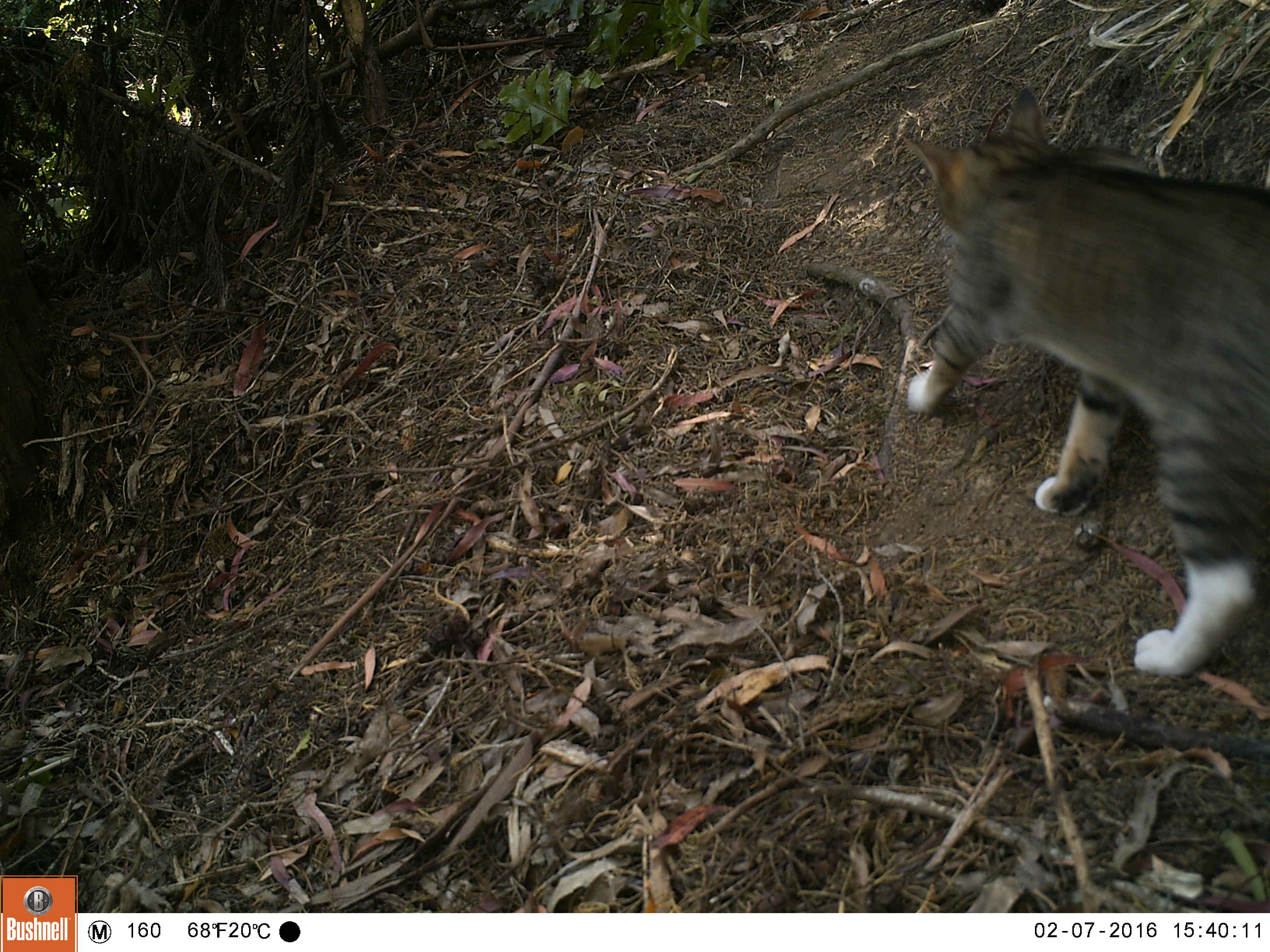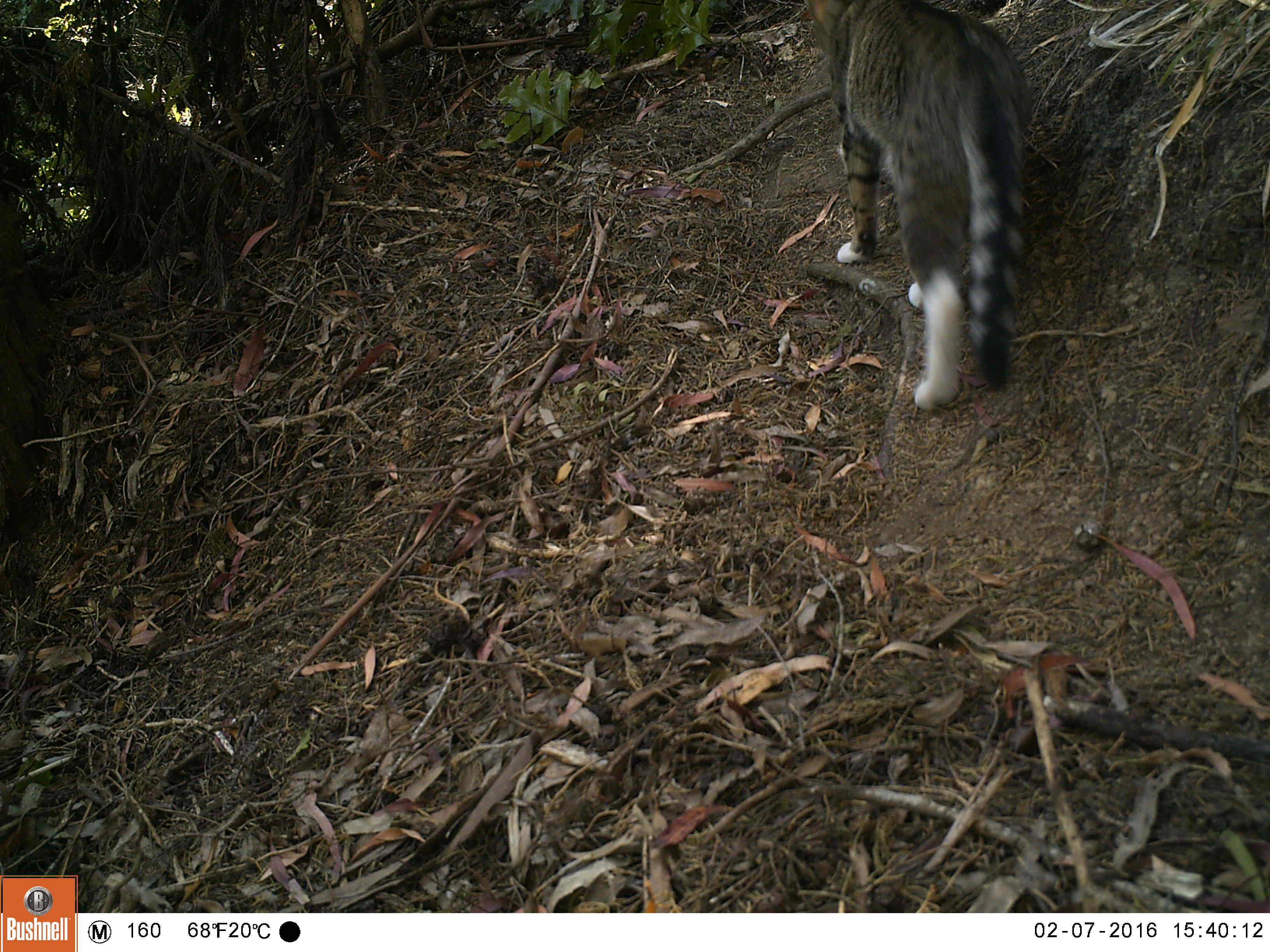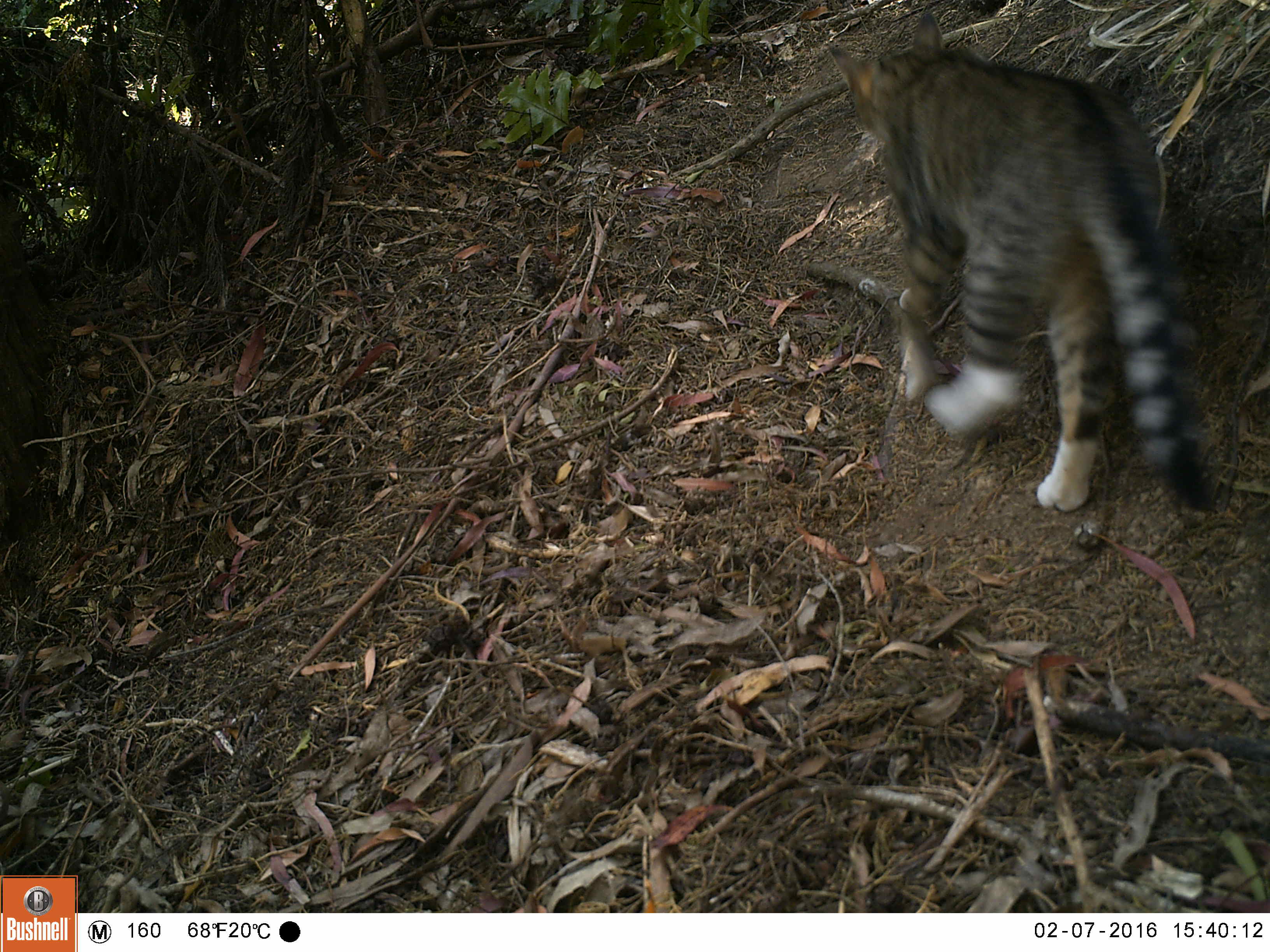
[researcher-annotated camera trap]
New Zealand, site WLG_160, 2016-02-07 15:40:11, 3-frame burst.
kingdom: Animalia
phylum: Chordata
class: Mammalia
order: Carnivora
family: Felidae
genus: Felis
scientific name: Felis catus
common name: domestic cat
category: cat